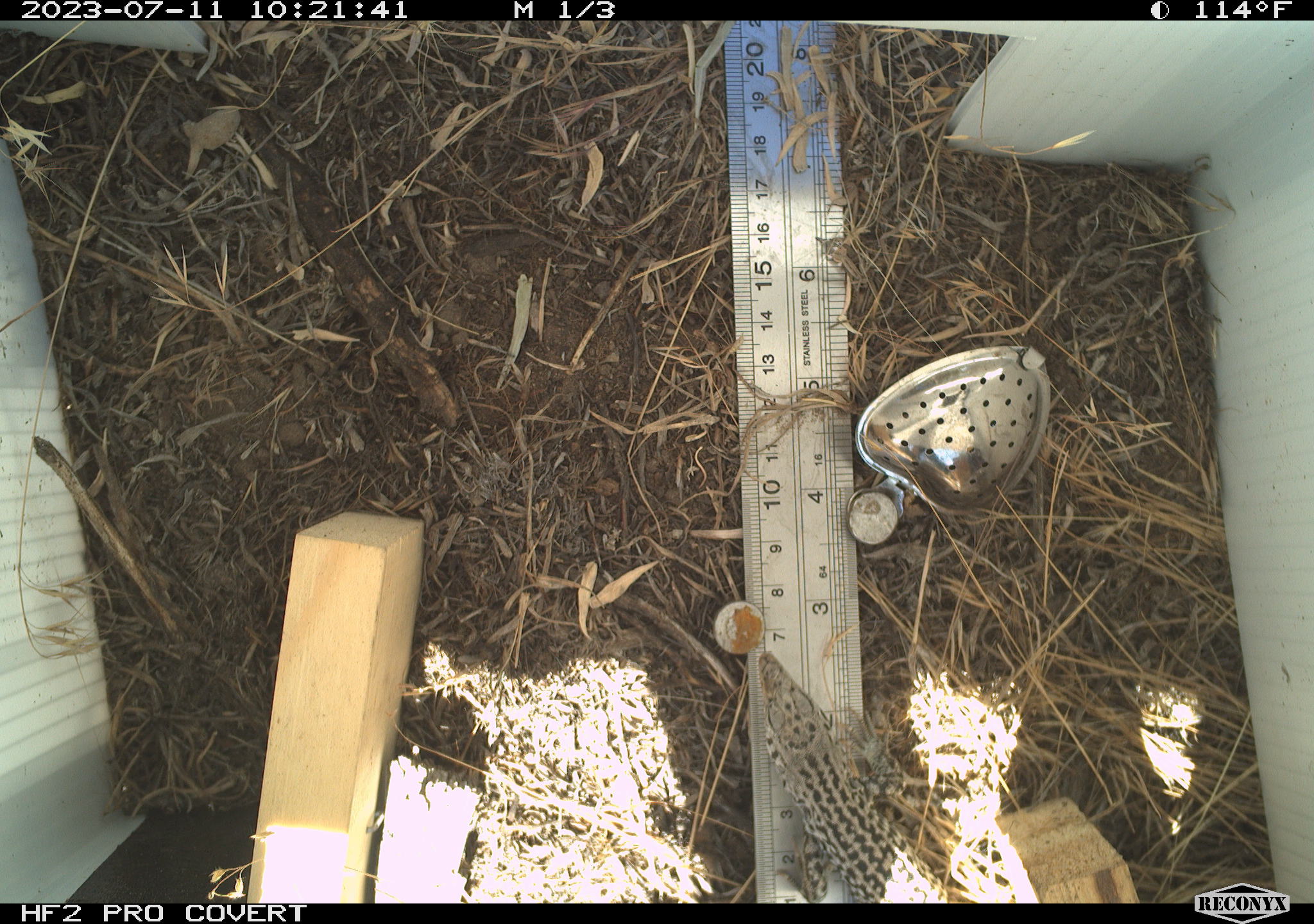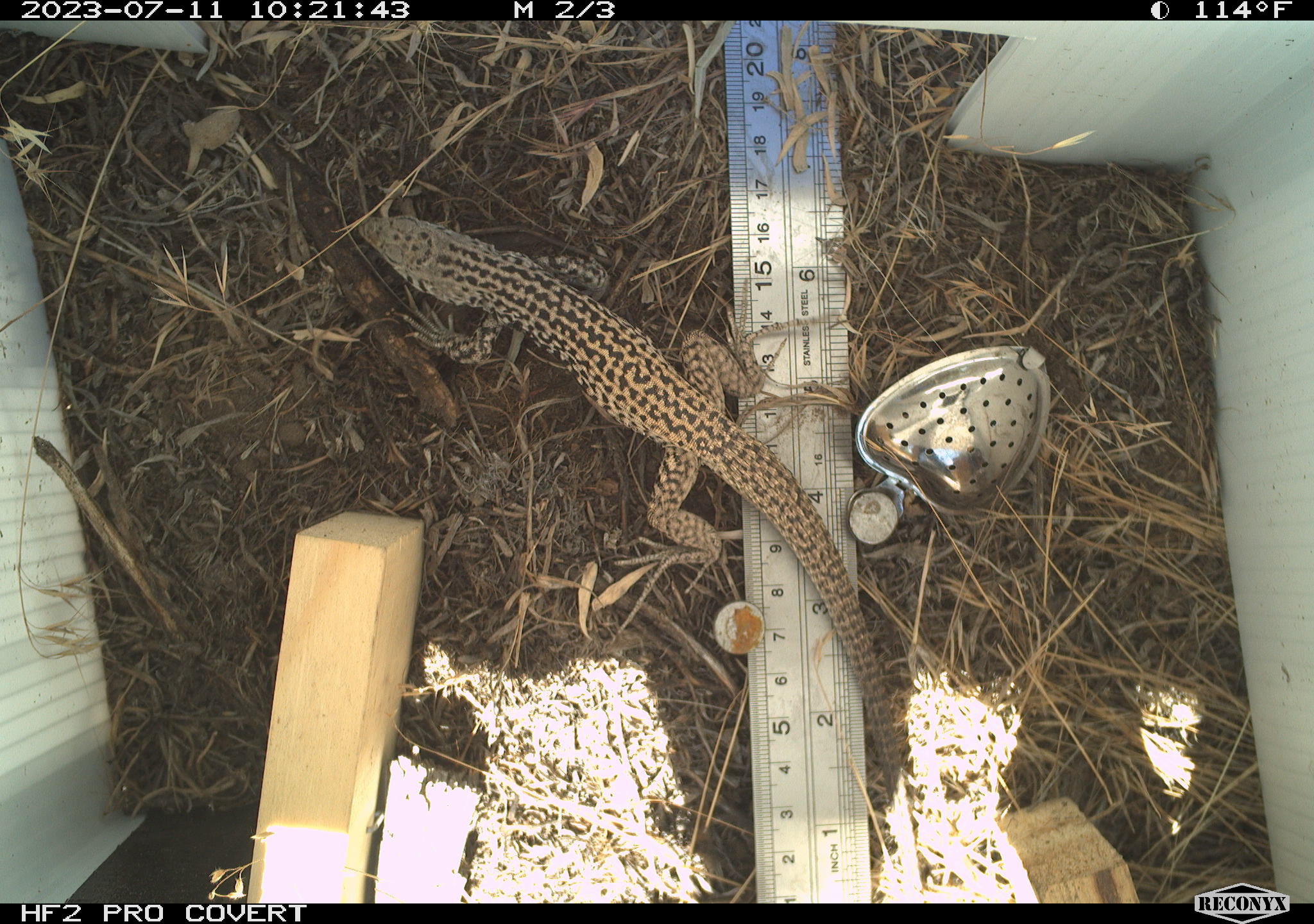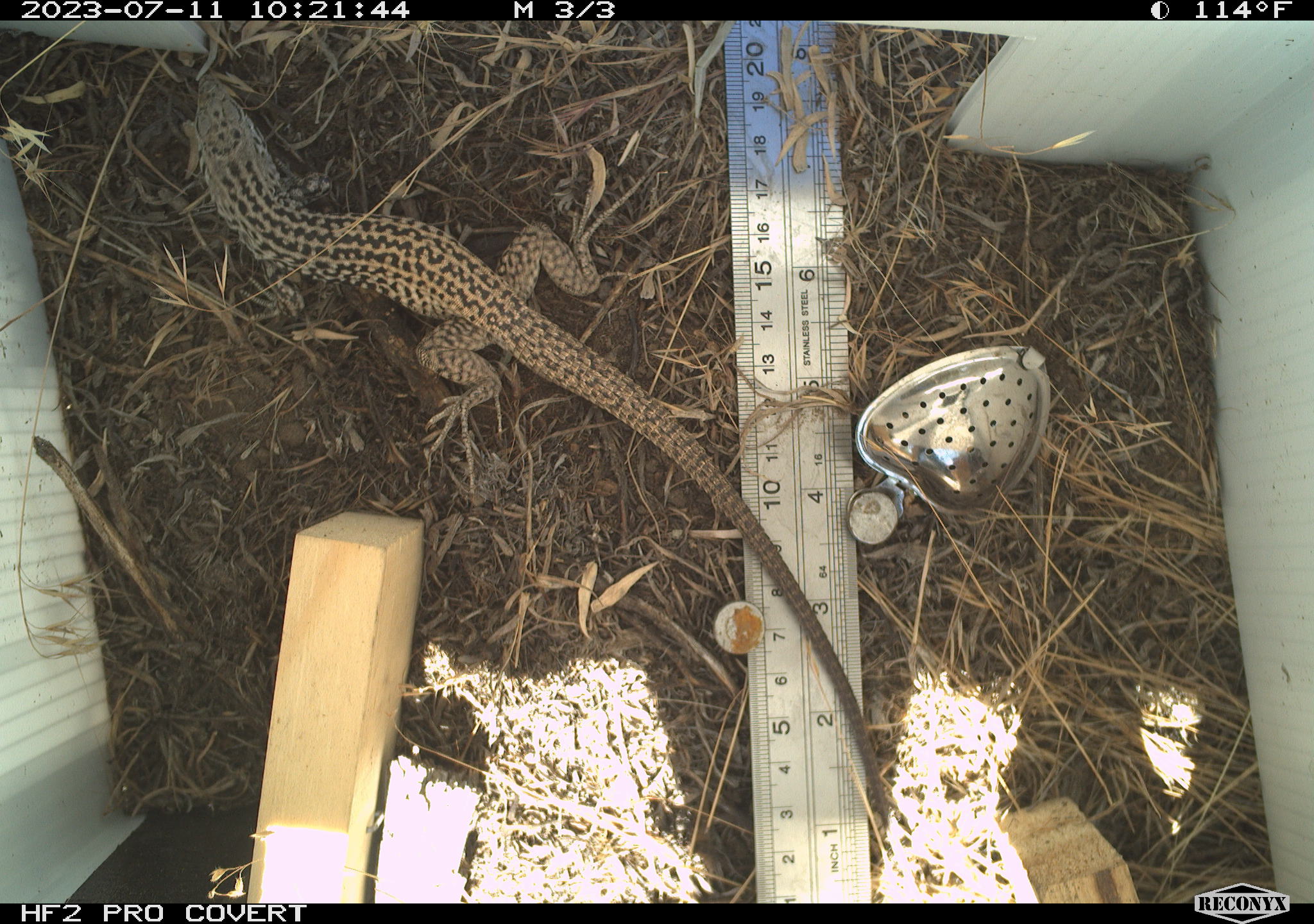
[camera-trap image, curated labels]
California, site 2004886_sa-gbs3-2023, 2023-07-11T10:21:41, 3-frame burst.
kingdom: Animalia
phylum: Chordata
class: Reptilia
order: Squamata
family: Teiidae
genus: Aspidoscelis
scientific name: Aspidoscelis tigris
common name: western whiptail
Western whiptail (Aspidoscelis tigris).